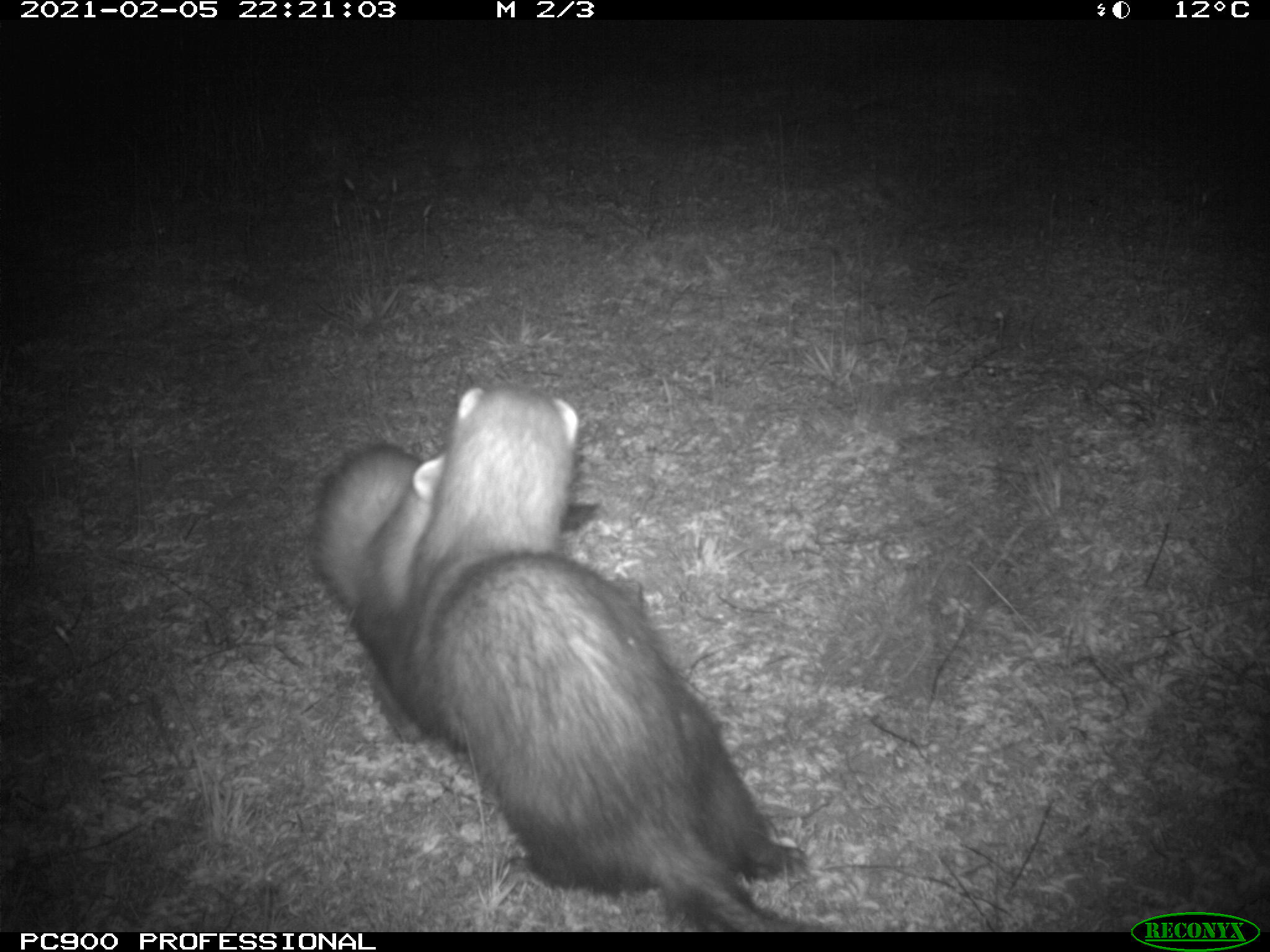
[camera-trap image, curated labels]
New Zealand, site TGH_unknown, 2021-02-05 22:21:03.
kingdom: Animalia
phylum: Chordata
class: Mammalia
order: Carnivora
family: Mustelidae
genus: Mustela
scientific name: Mustela furo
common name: ferret